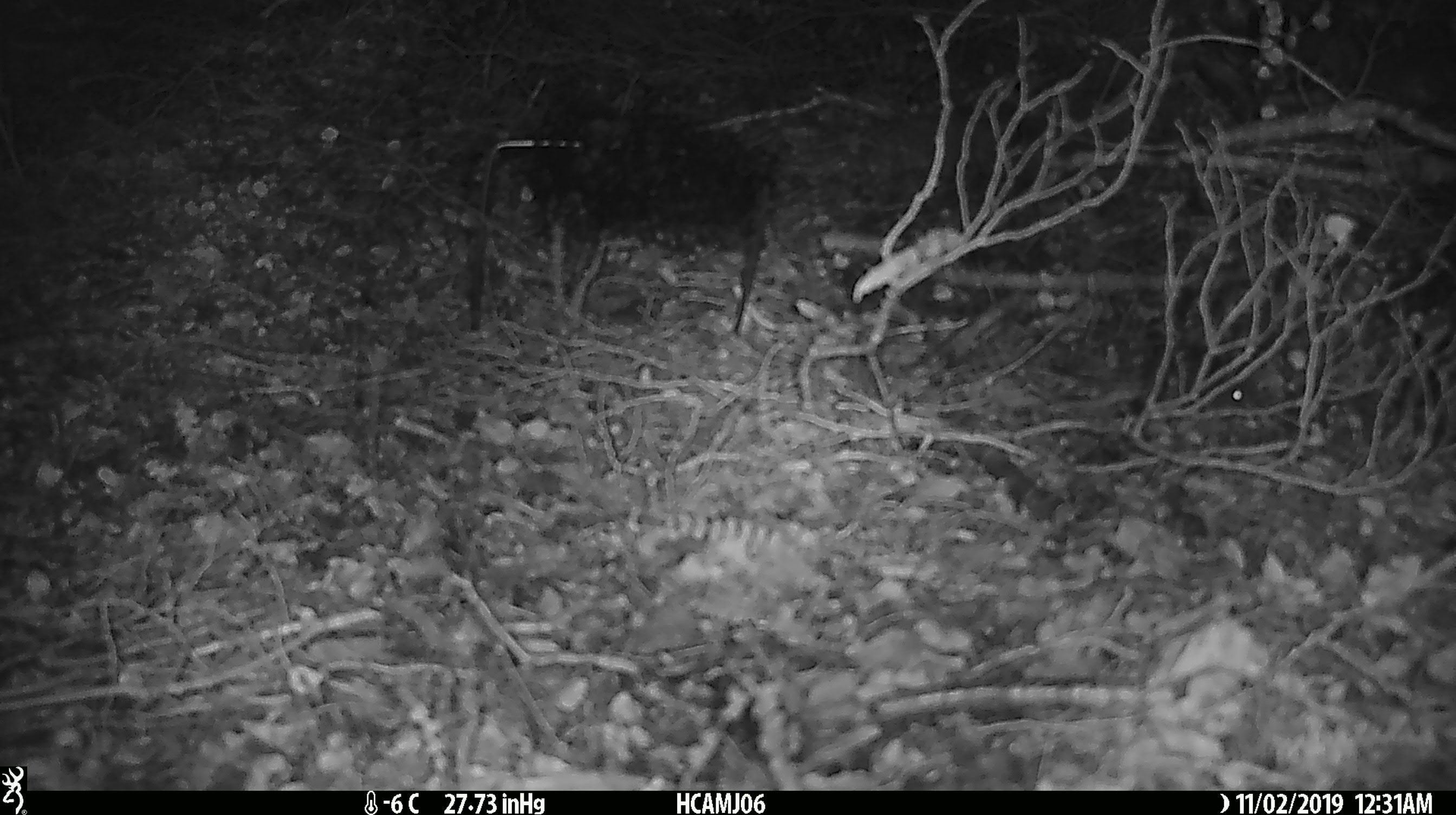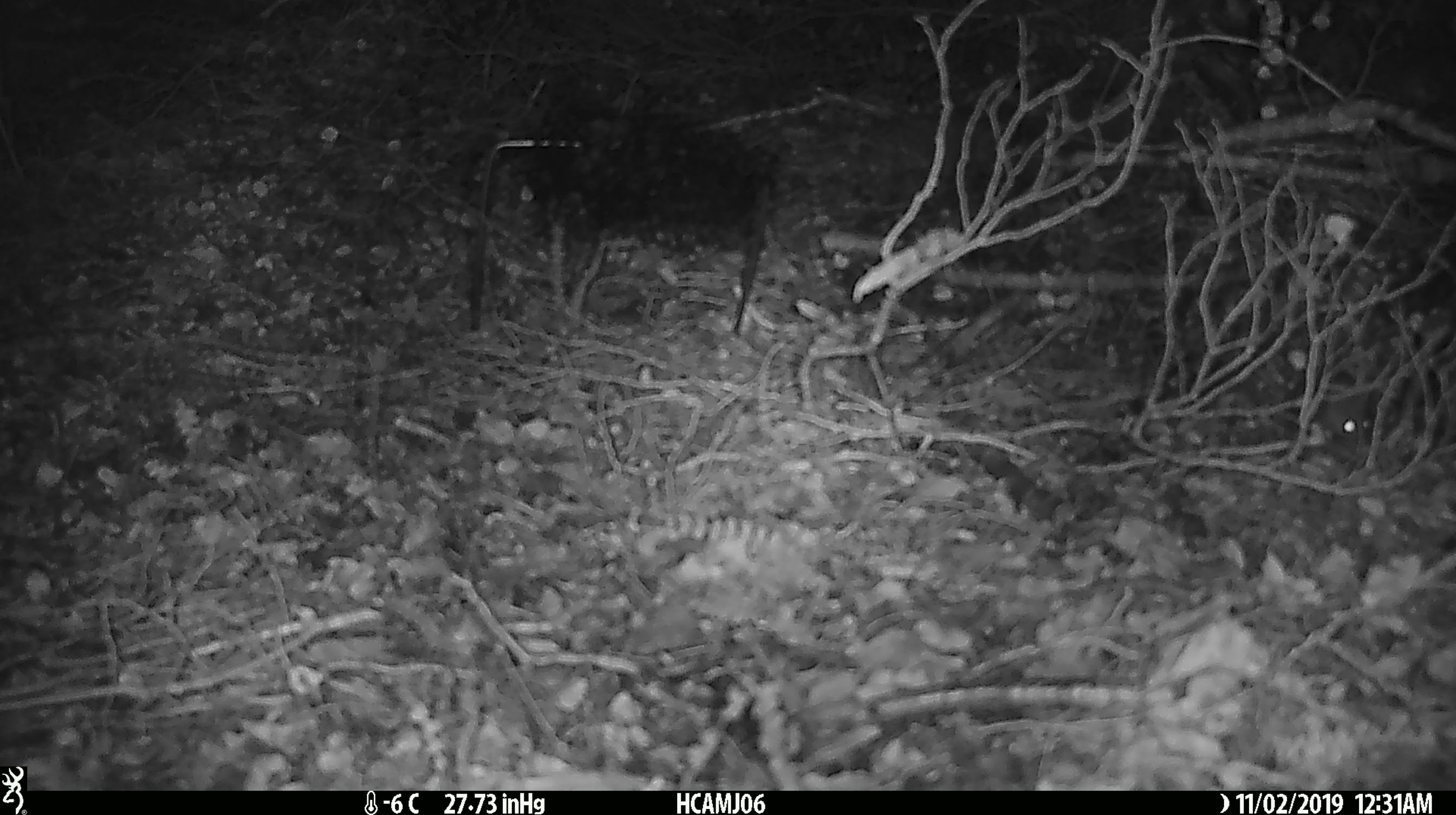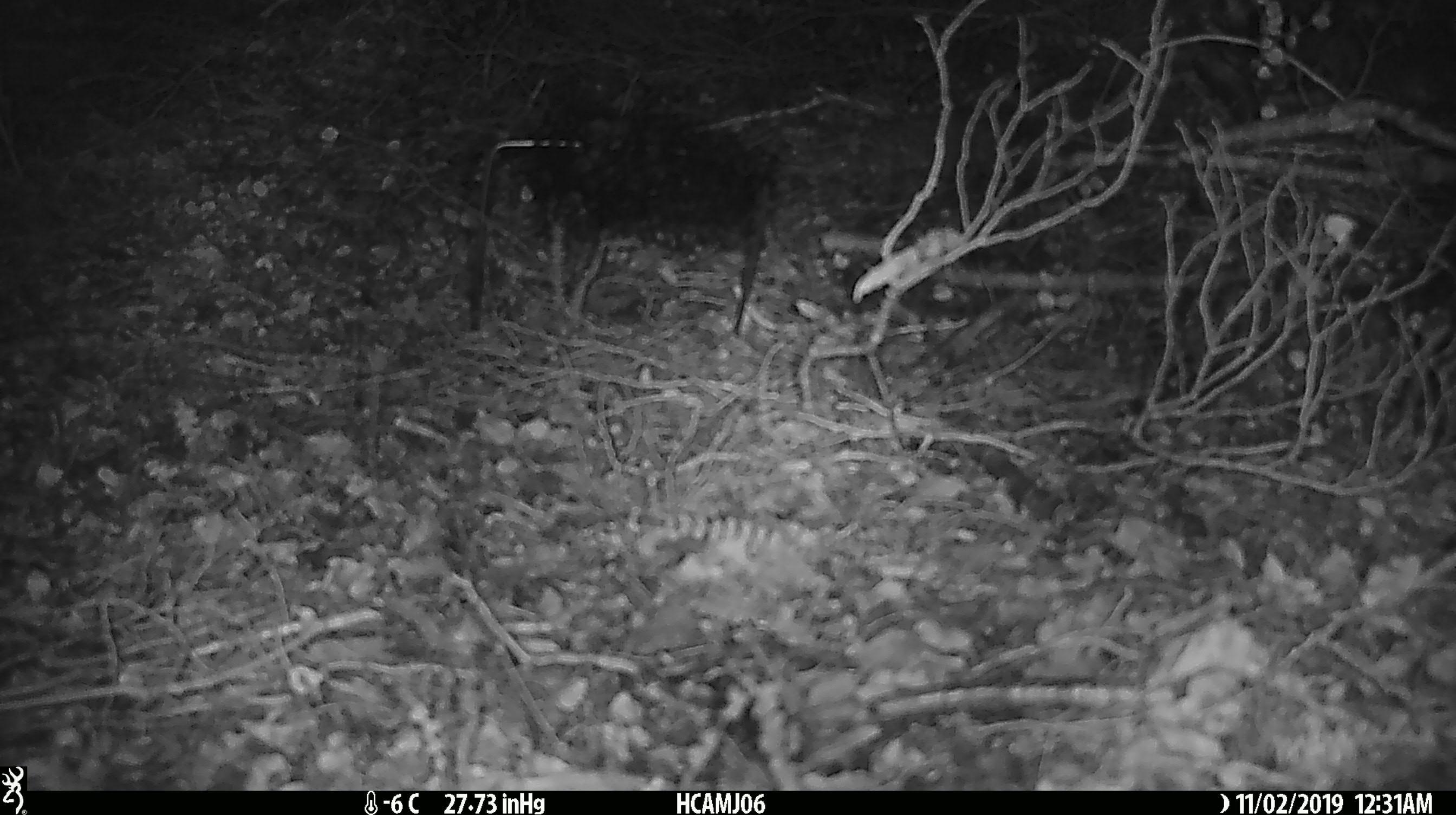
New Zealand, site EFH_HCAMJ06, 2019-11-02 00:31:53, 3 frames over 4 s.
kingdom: Animalia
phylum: Chordata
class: Mammalia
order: Rodentia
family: Muridae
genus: Mus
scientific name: Mus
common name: mouse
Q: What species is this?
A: Mouse (Mus).